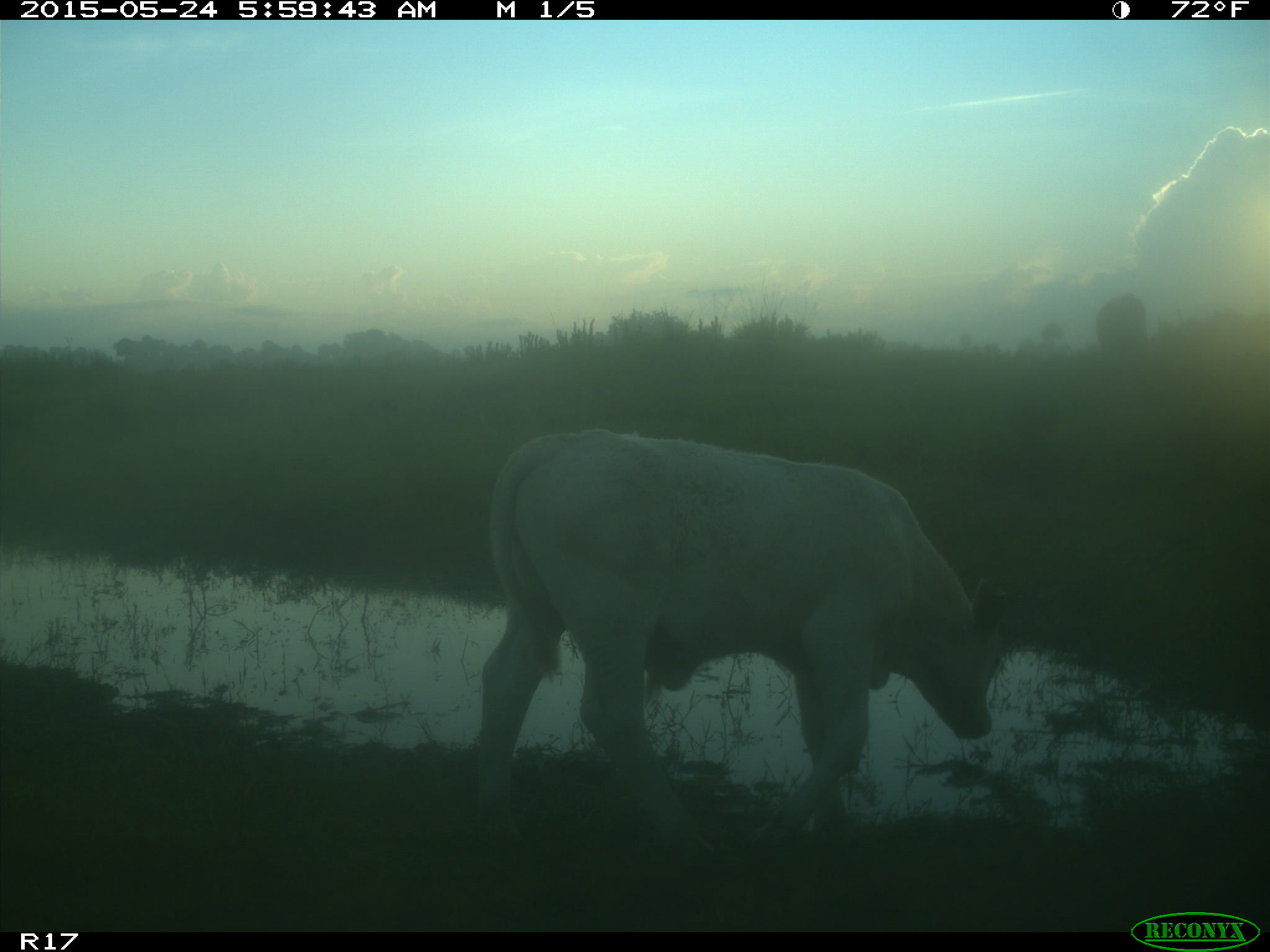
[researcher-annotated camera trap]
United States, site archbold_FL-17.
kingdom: Animalia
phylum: Chordata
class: Mammalia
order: Artiodactyla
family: Bovidae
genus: Bos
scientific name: Bos taurus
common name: domestic cow